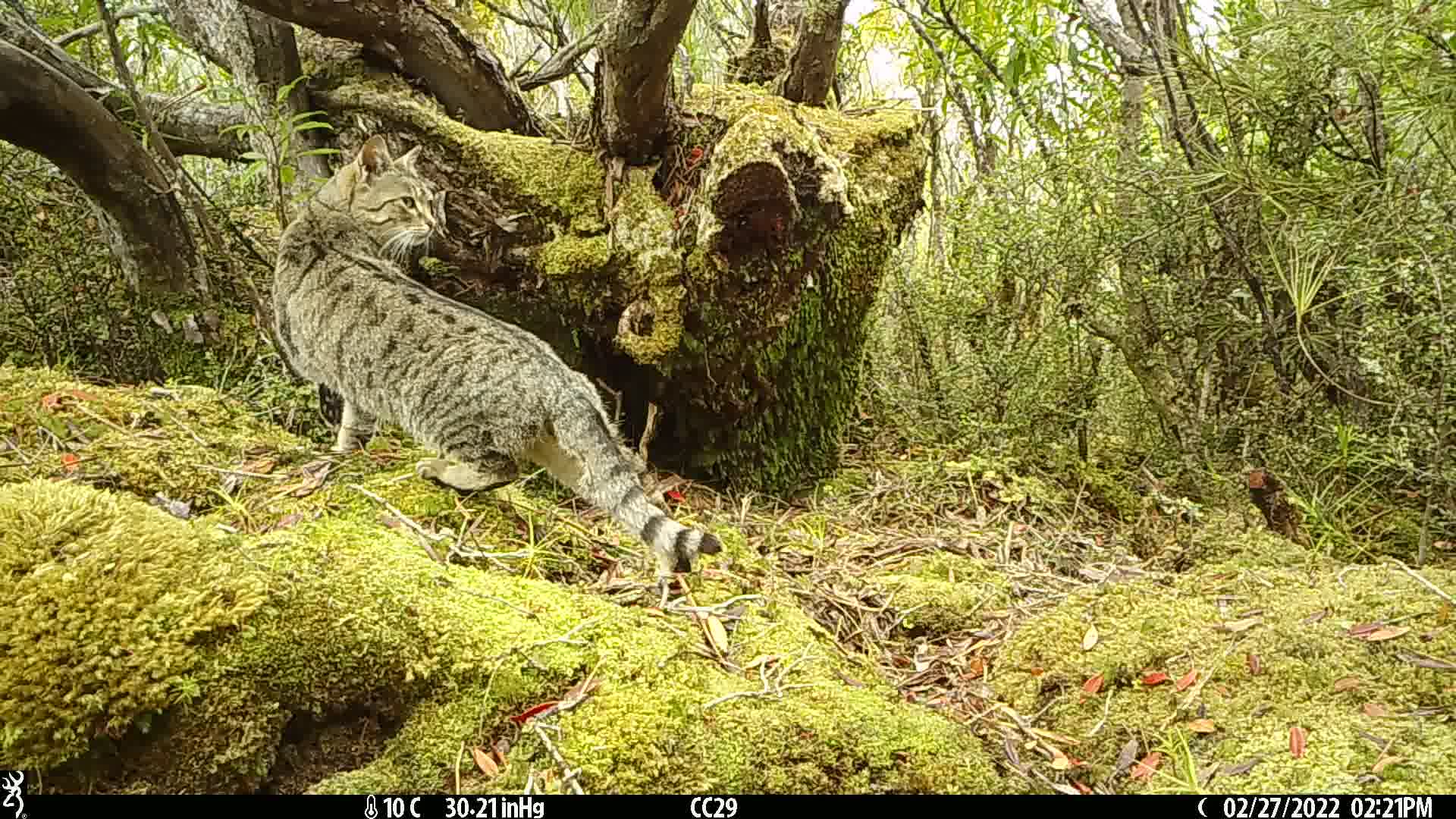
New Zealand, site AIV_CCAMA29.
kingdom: Animalia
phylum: Chordata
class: Mammalia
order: Carnivora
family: Felidae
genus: Felis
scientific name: Felis catus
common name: domestic cat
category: cat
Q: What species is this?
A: Cat (domestic cat) (Felis catus).